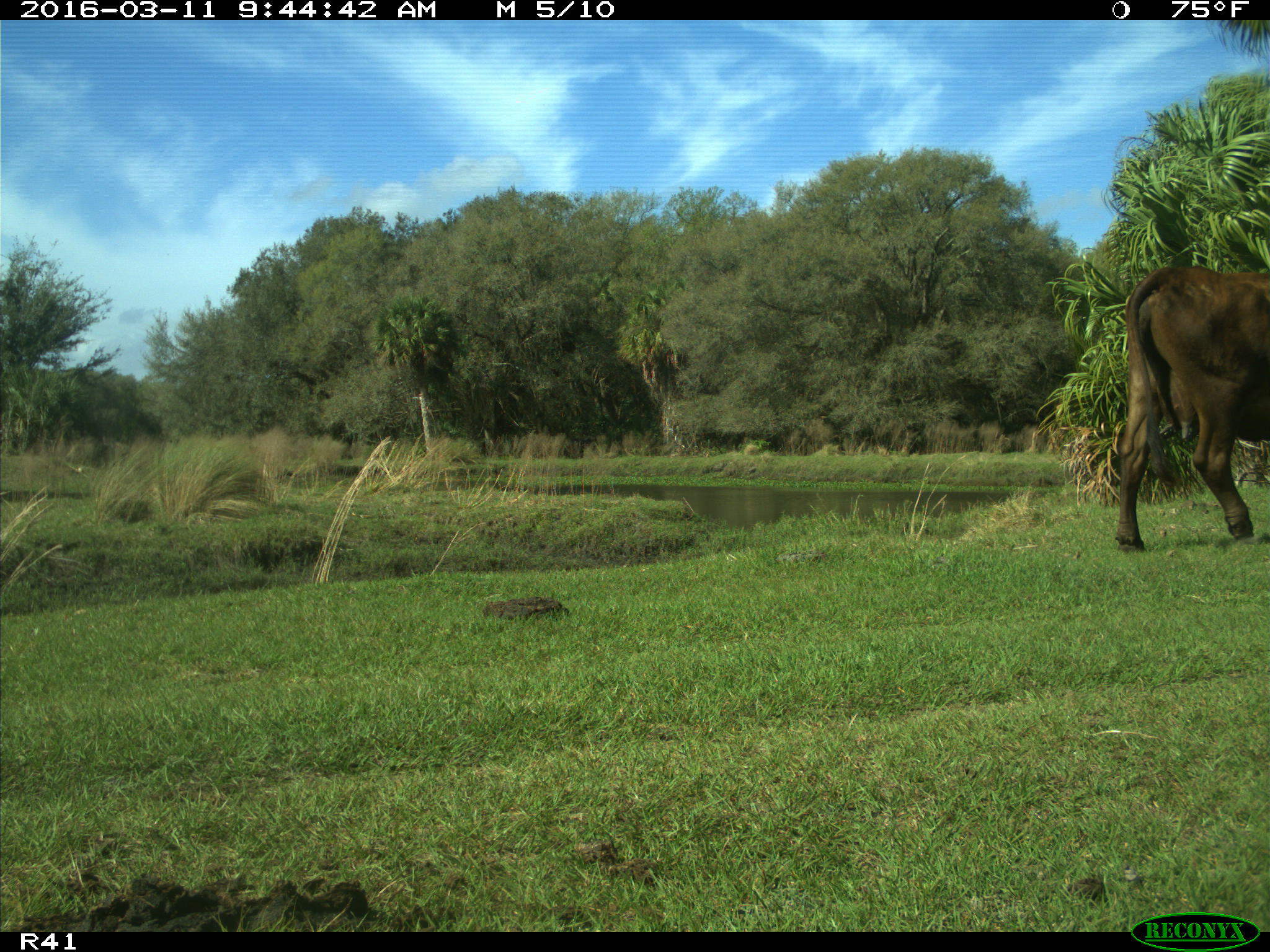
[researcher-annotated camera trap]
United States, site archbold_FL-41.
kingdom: Animalia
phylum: Chordata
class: Mammalia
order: Artiodactyla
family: Bovidae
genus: Bos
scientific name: Bos taurus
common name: domestic cow